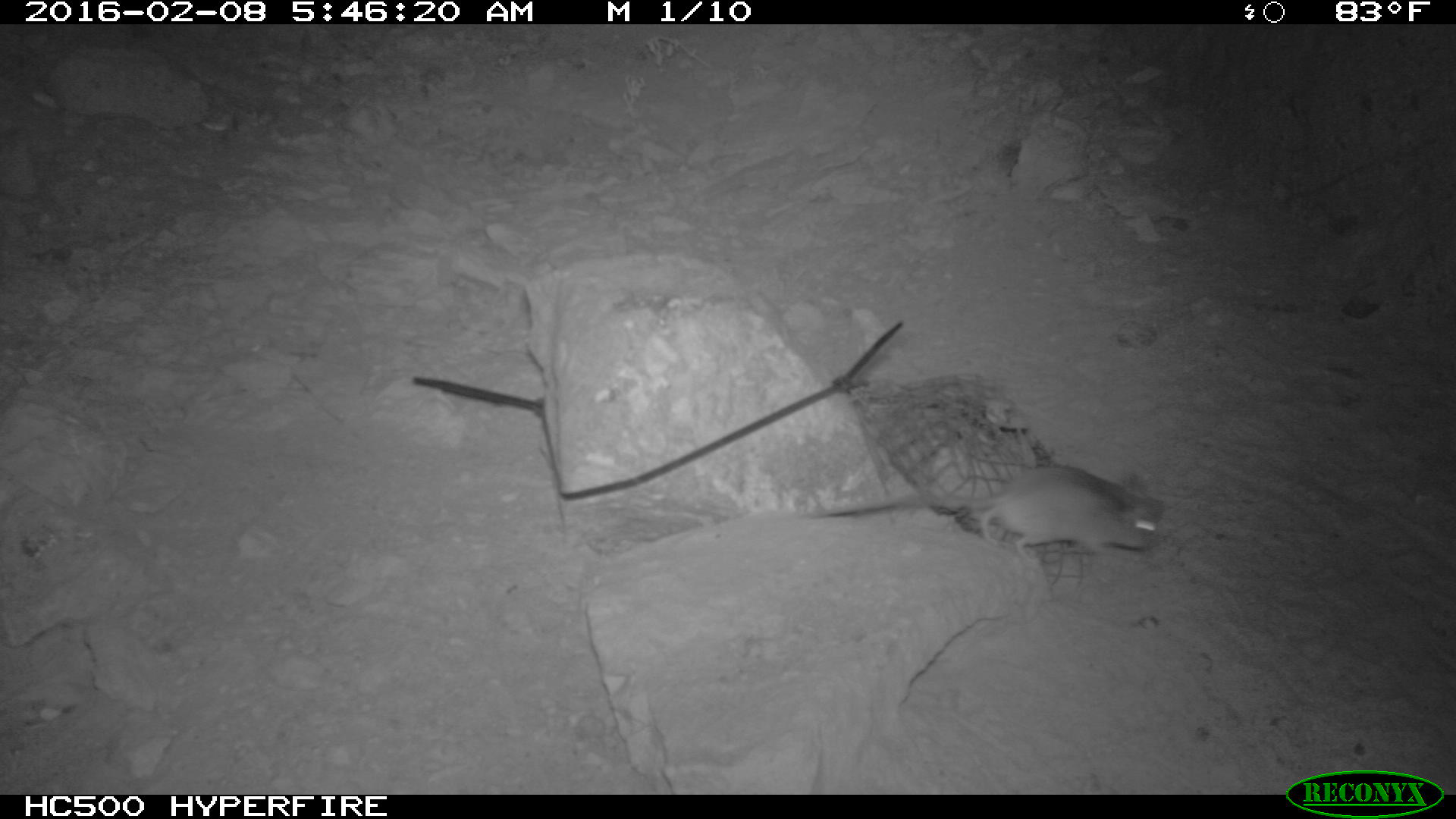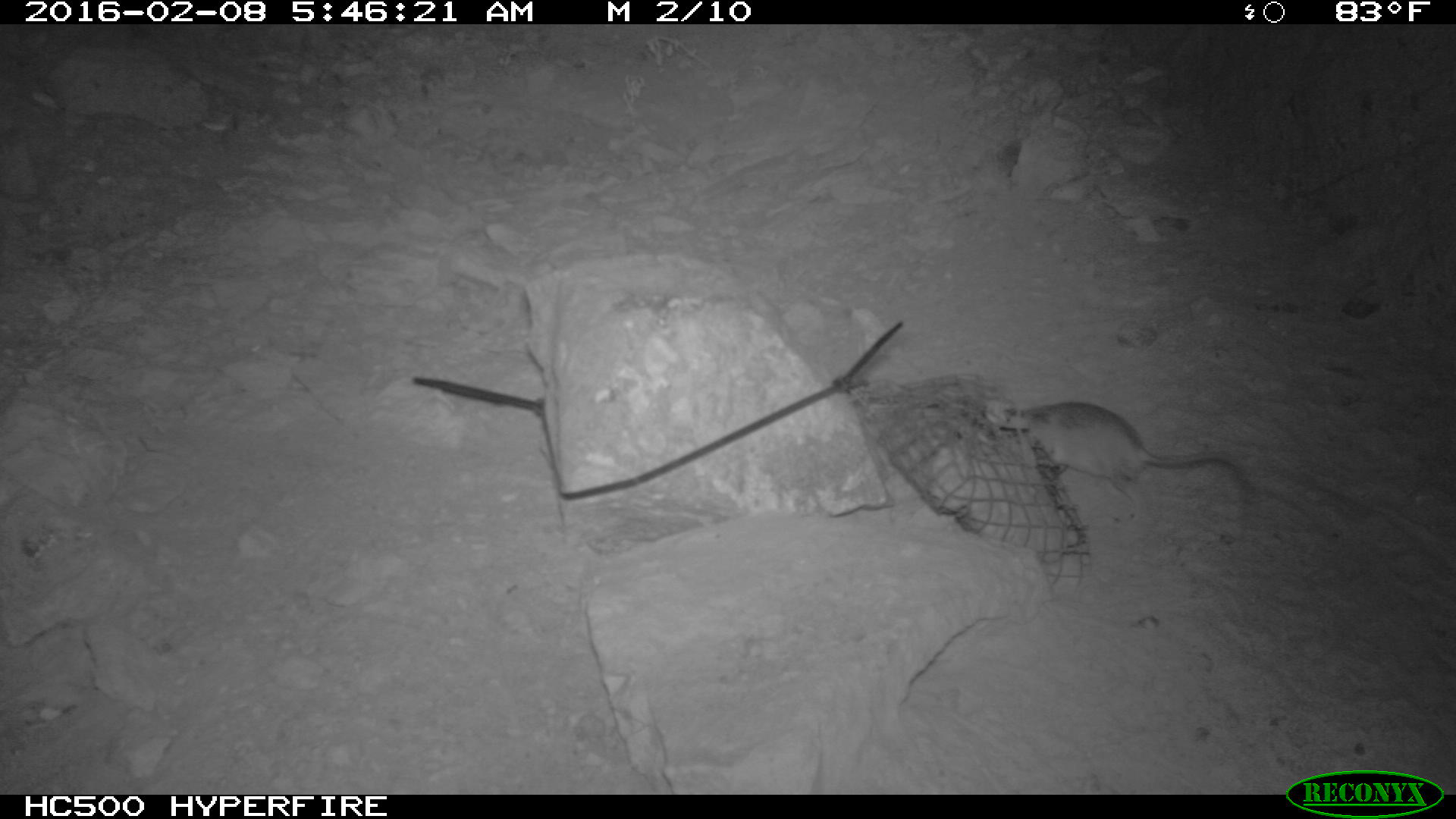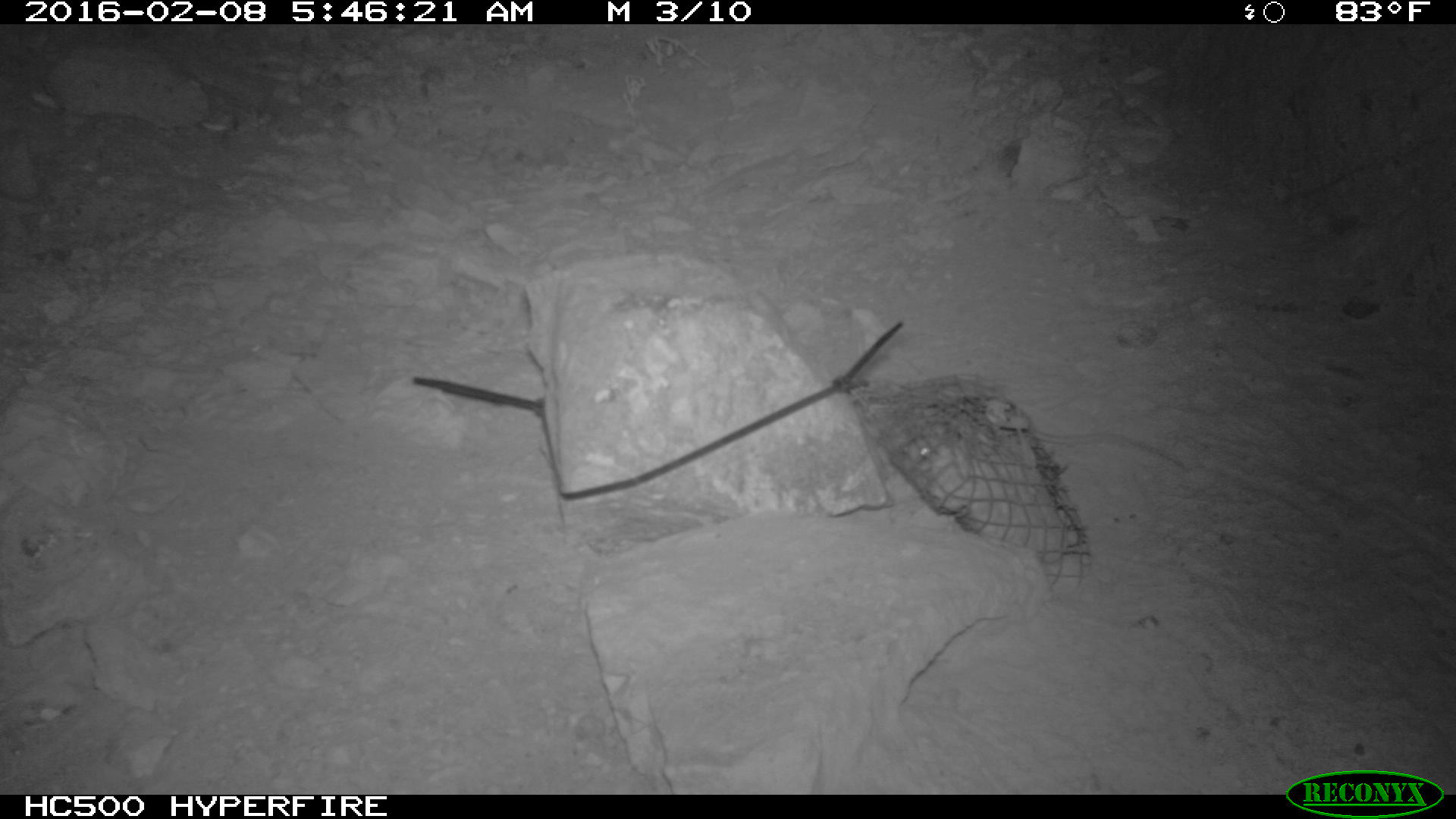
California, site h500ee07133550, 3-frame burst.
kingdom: Animalia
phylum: Chordata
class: Mammalia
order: Rodentia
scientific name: Rodentia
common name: rodent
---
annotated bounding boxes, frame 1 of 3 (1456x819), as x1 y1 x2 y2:
rodent: 811 465 1162 555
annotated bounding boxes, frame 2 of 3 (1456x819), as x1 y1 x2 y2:
rodent: 1000 402 1265 500